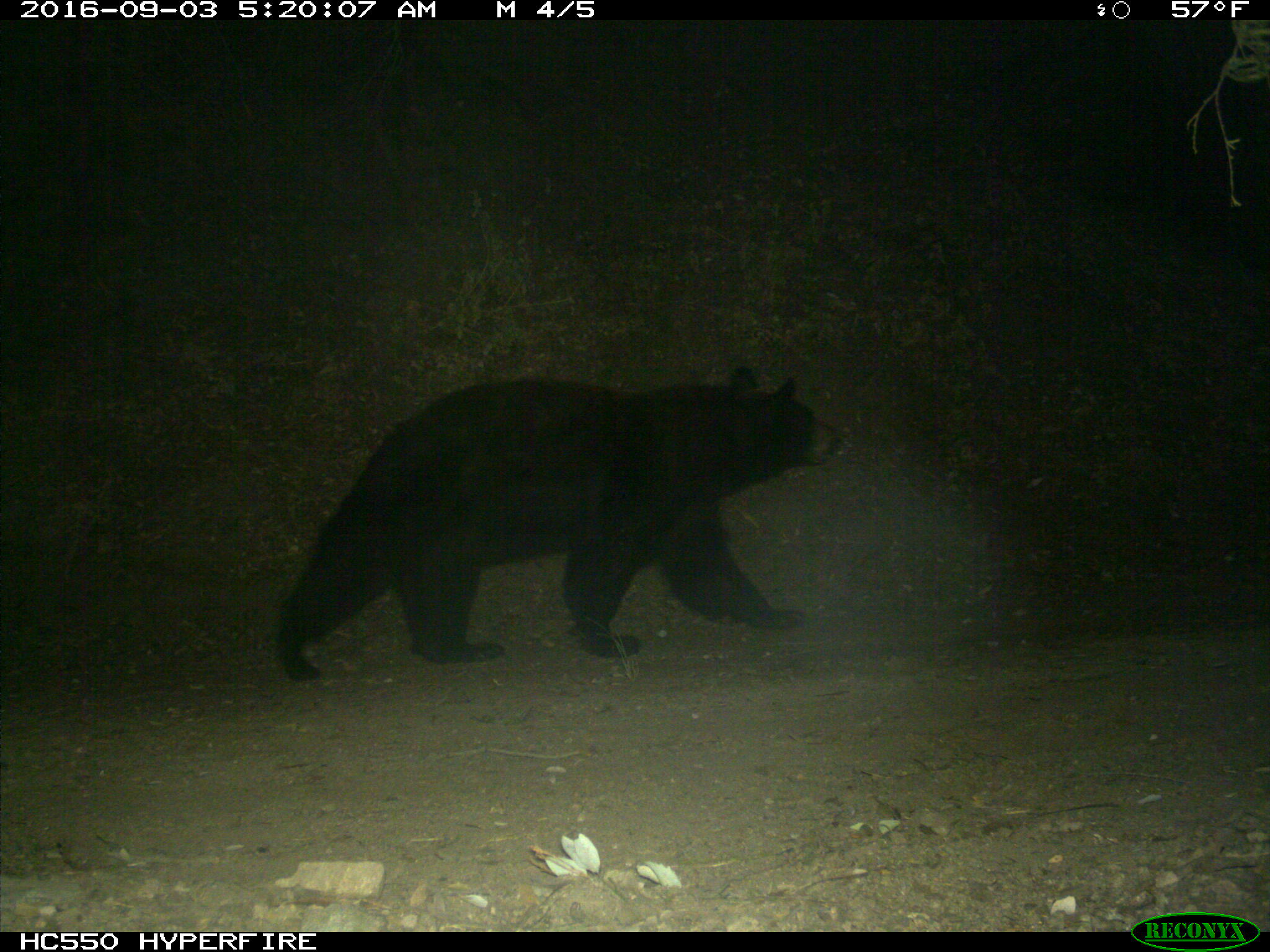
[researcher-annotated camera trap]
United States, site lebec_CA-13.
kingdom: Animalia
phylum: Chordata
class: Mammalia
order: Carnivora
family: Ursidae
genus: Ursus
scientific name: Ursus americanus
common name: american black bear